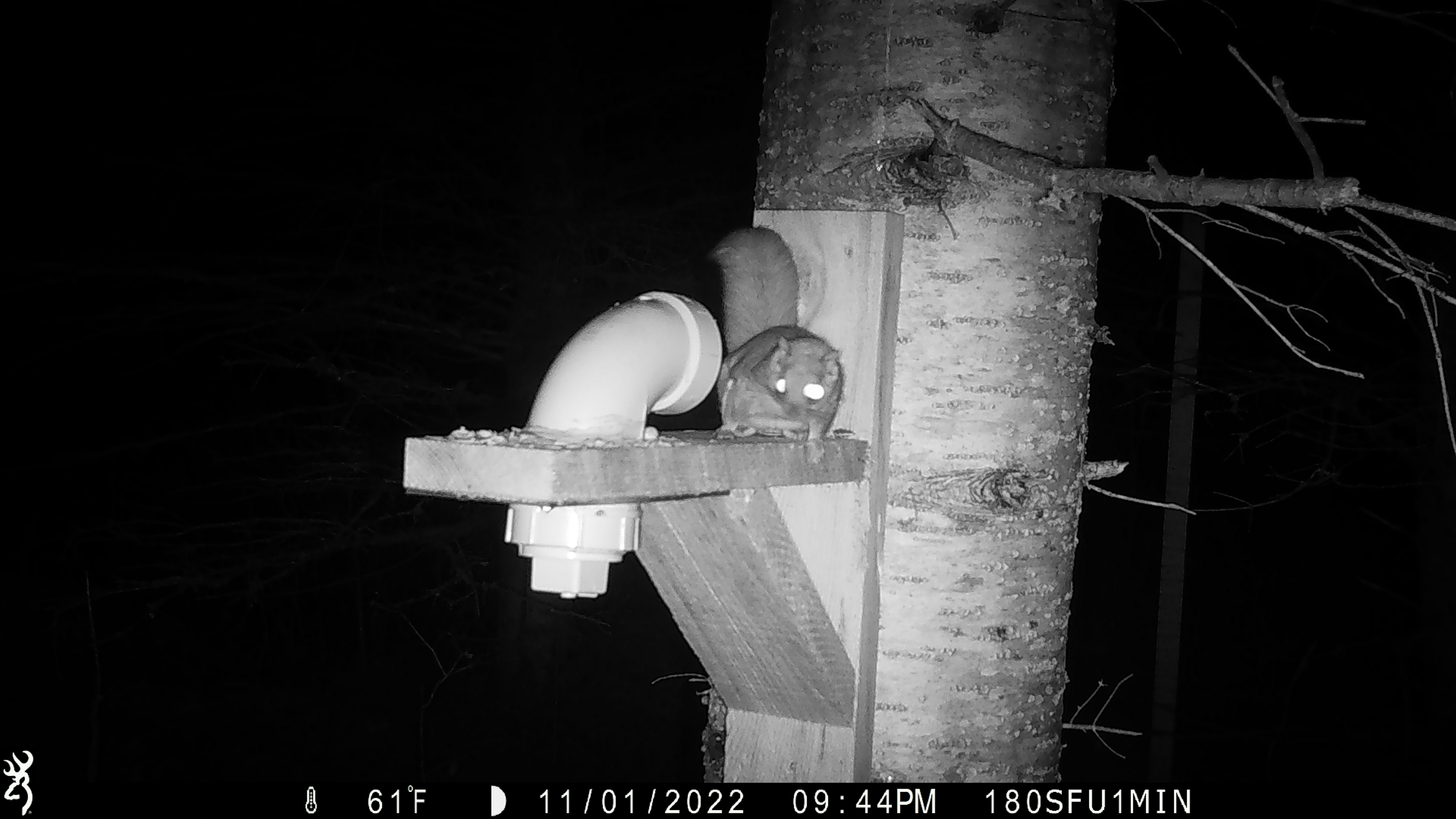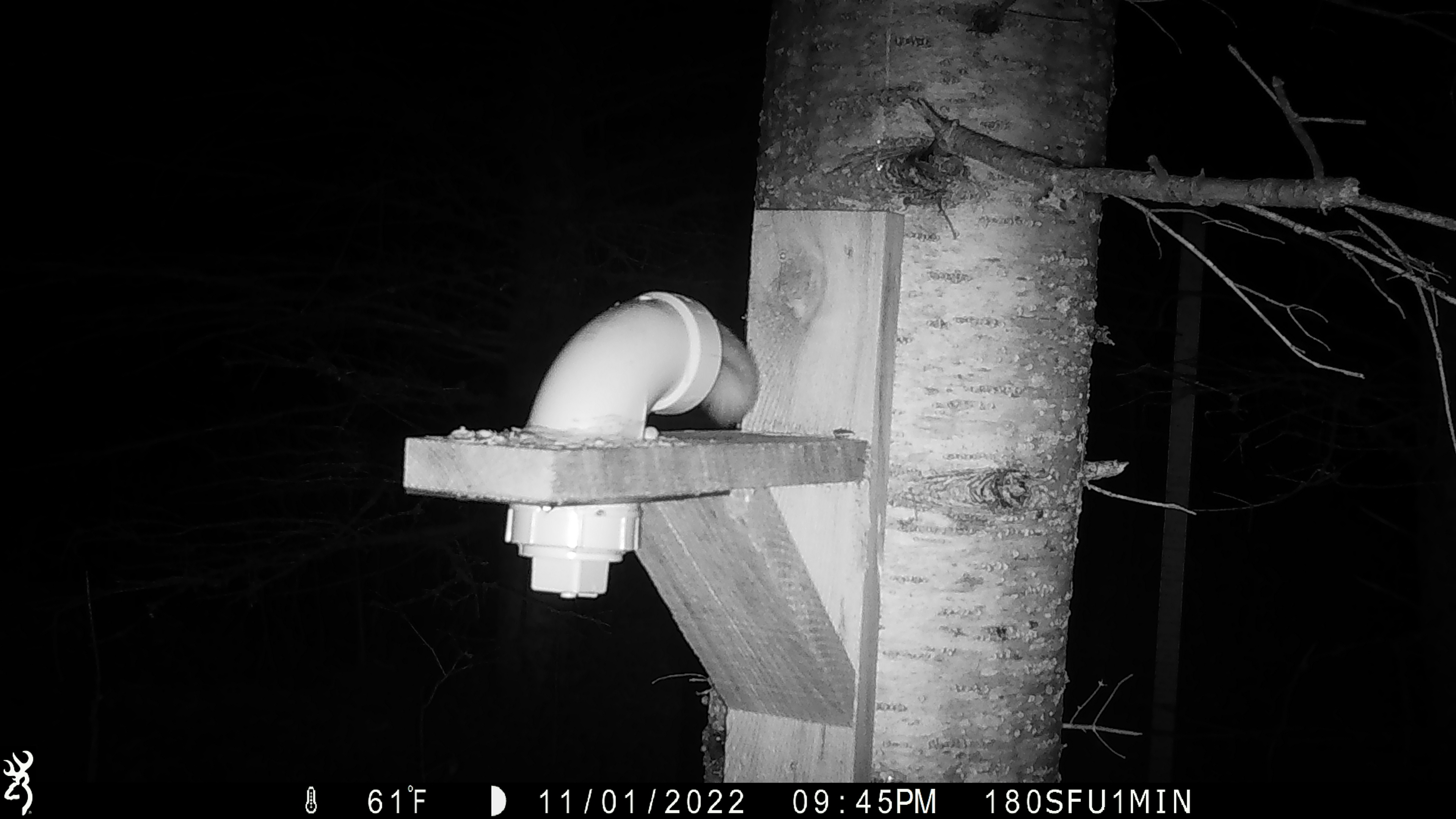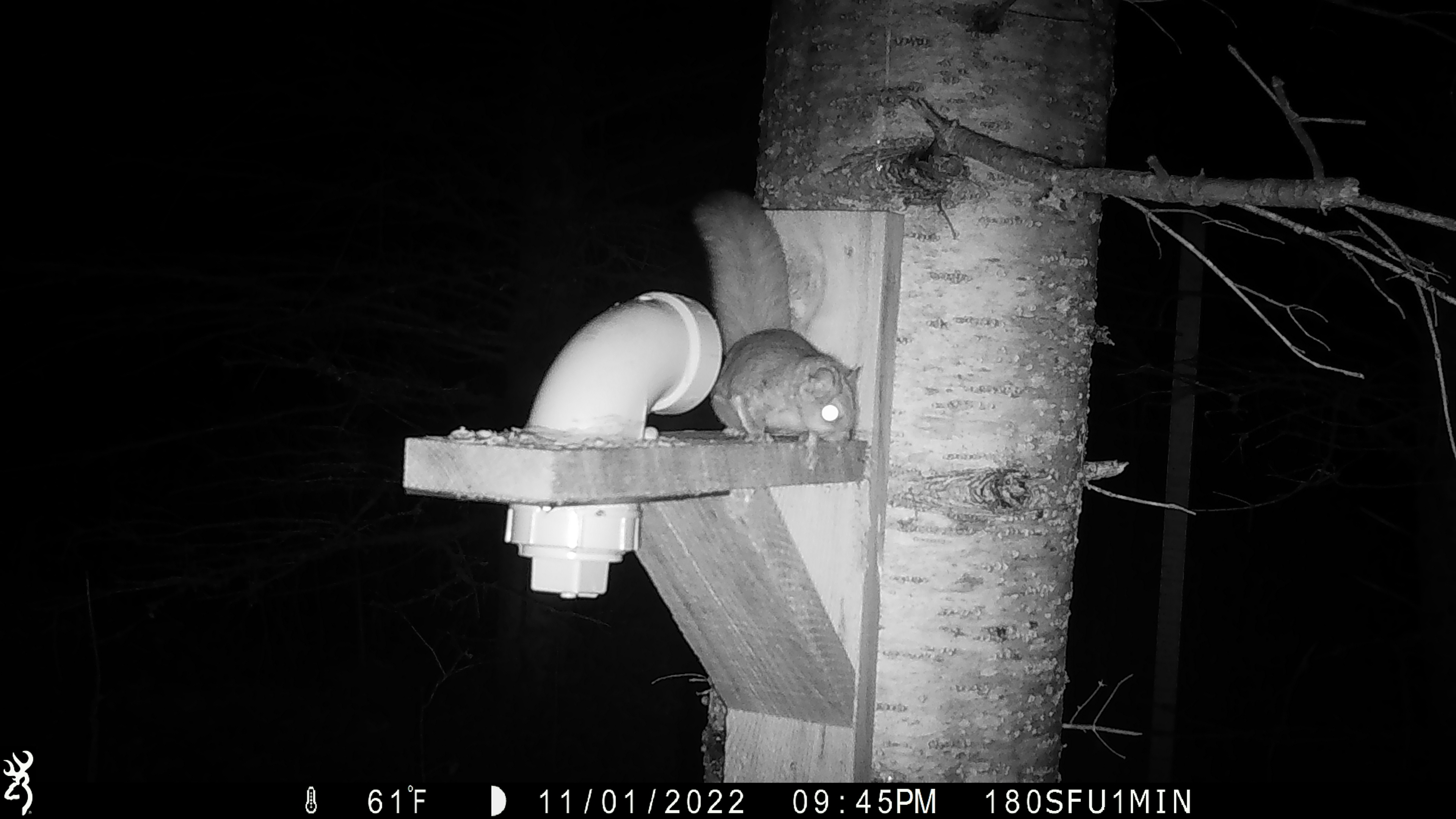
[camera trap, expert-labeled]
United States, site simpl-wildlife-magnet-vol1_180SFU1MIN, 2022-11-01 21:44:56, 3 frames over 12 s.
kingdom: Animalia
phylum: Chordata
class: Mammalia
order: Rodentia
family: Sciuridae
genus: Glaucomys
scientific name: Glaucomys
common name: flying squirrel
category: flying squirrel sp.